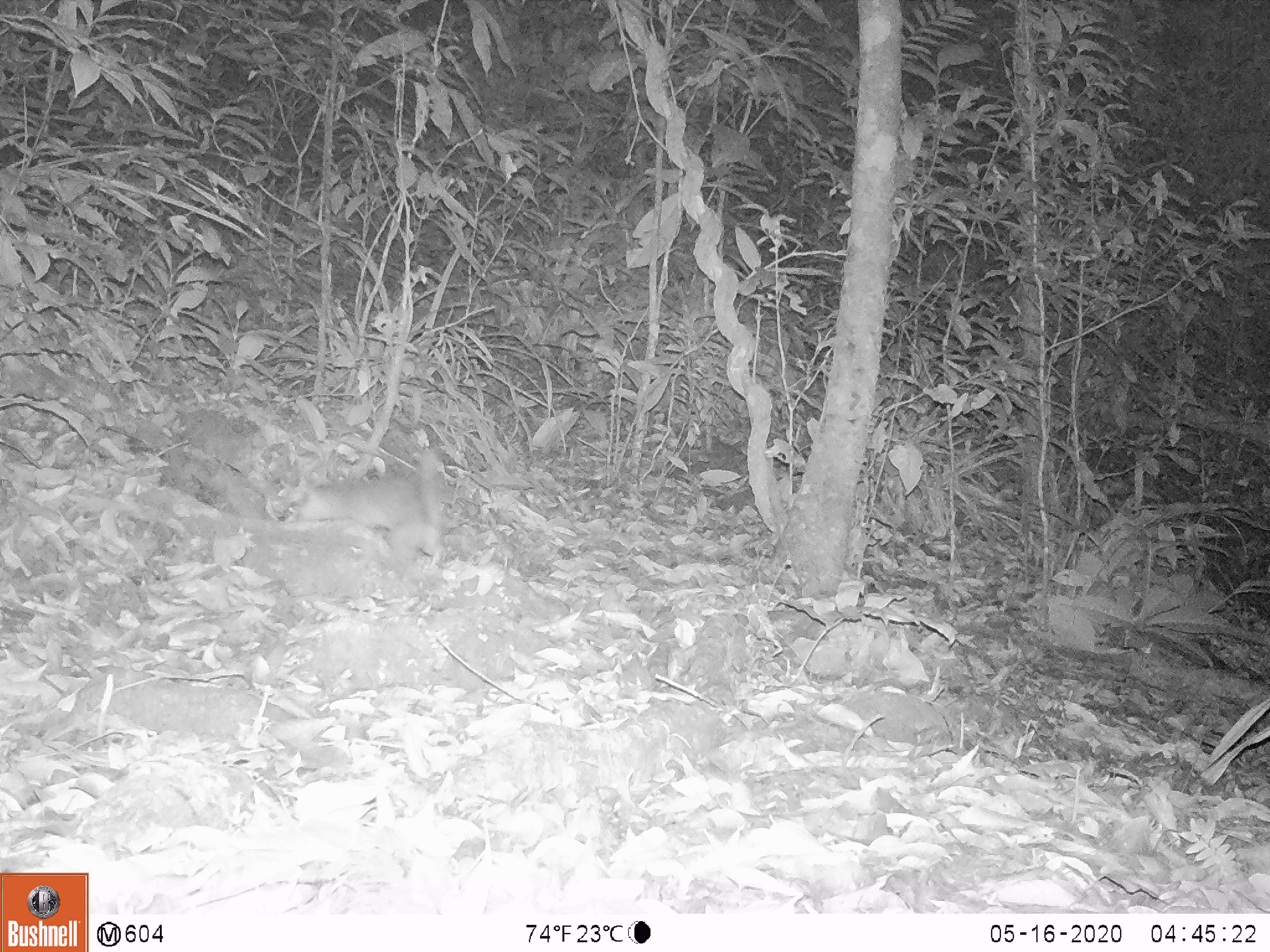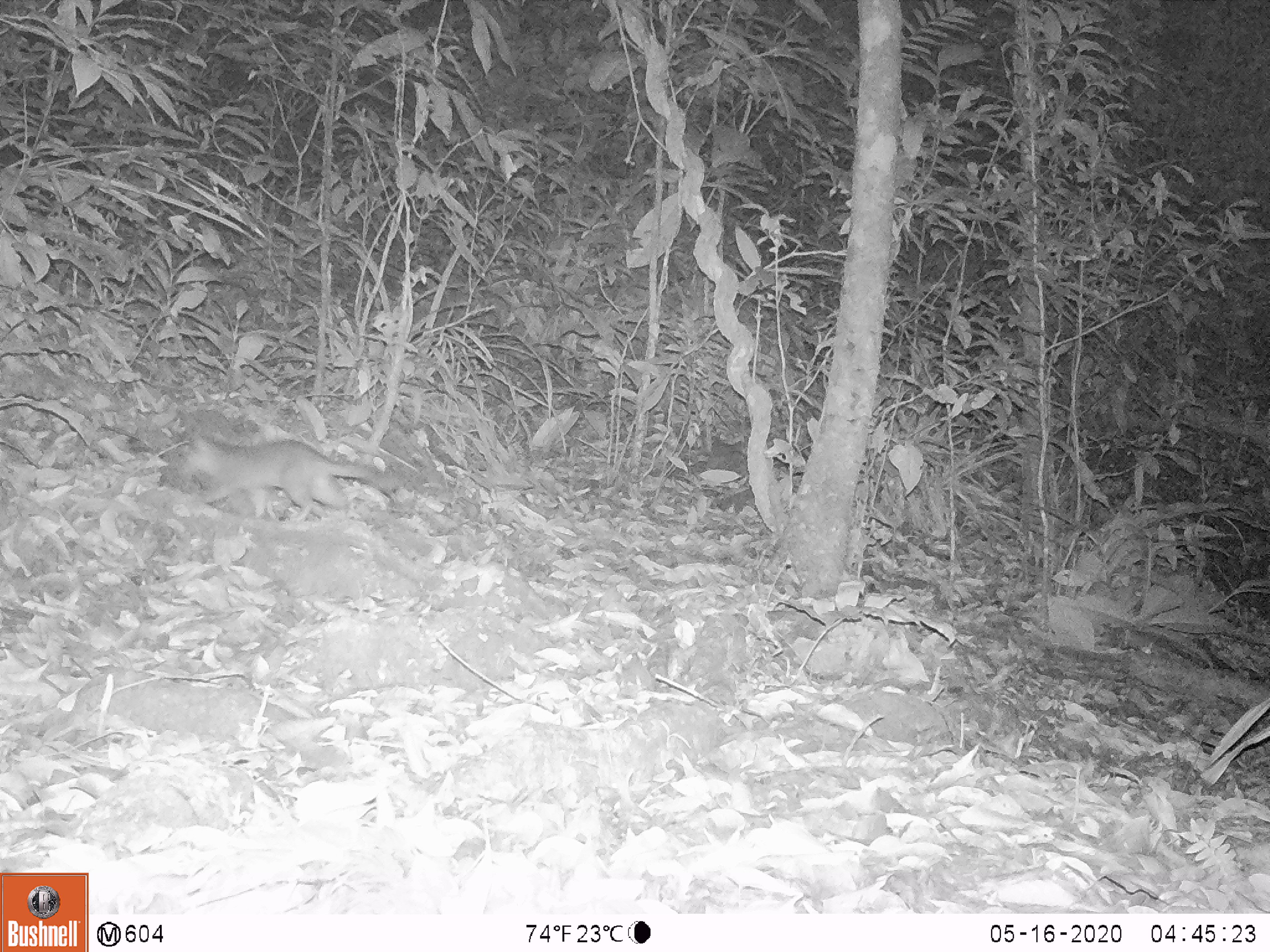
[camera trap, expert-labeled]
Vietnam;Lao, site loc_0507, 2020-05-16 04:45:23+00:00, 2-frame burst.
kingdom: Animalia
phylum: Chordata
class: Mammalia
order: Carnivora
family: Mustelidae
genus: Melogale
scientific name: Melogale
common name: ferret badger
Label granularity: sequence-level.